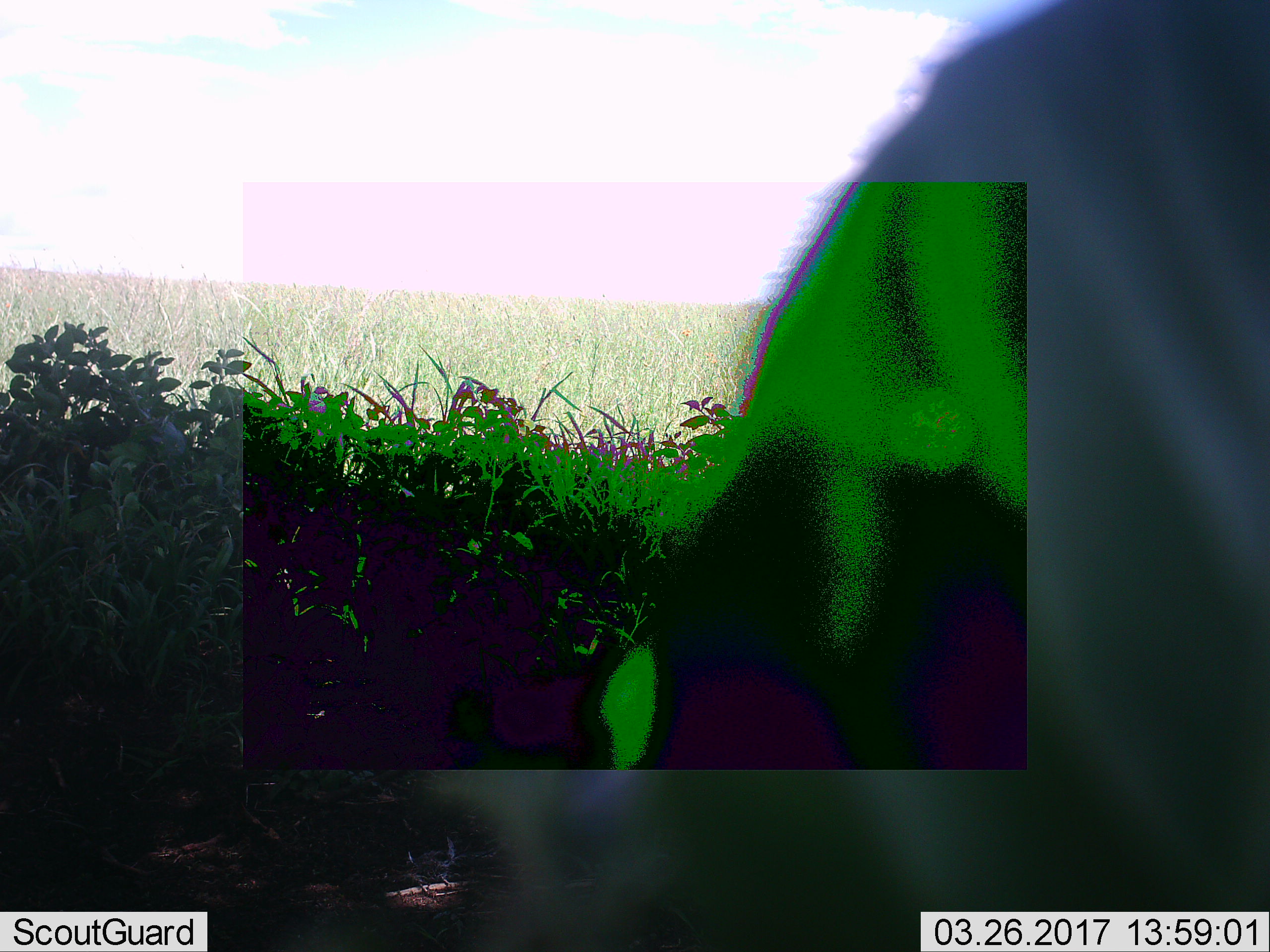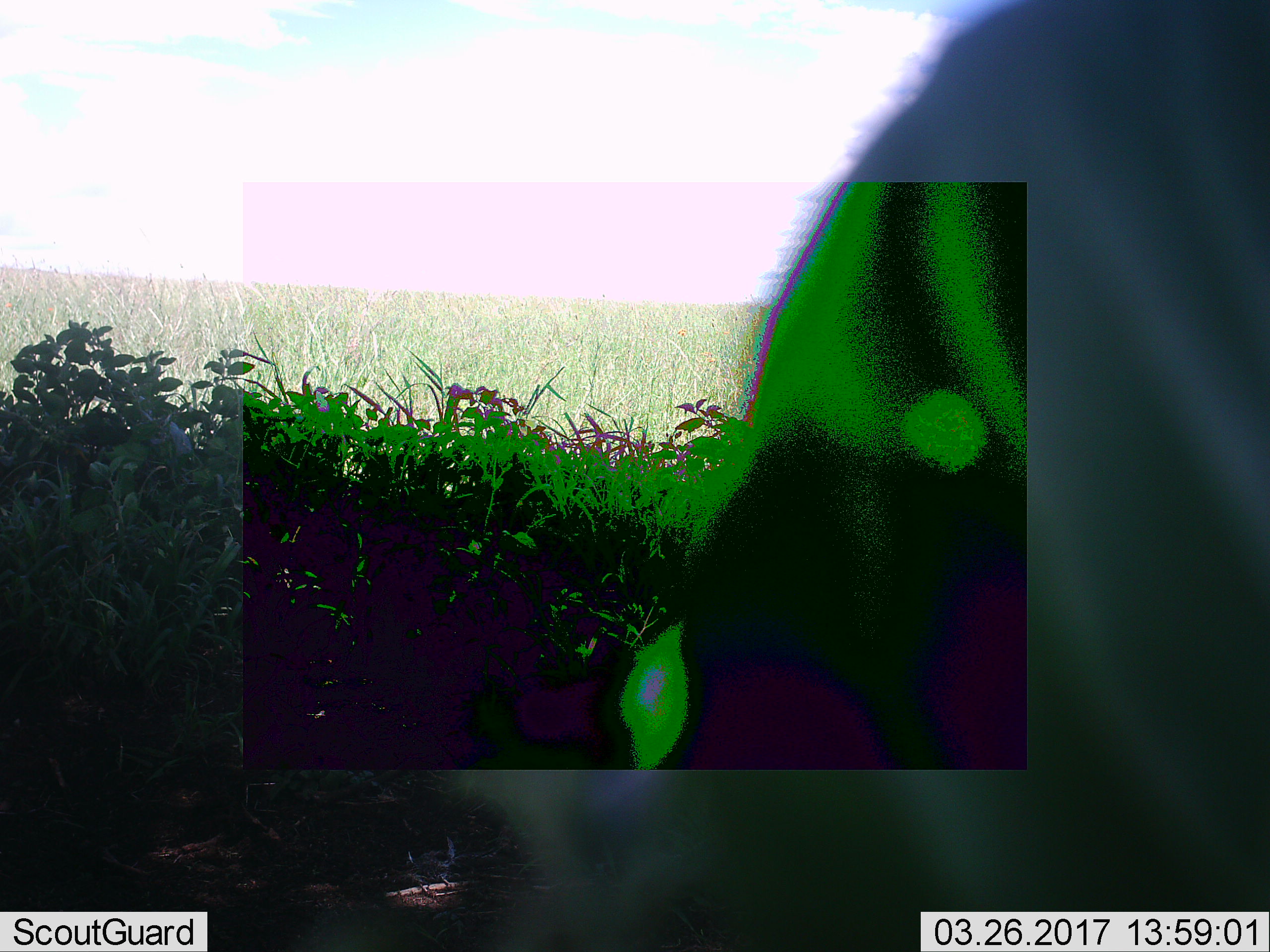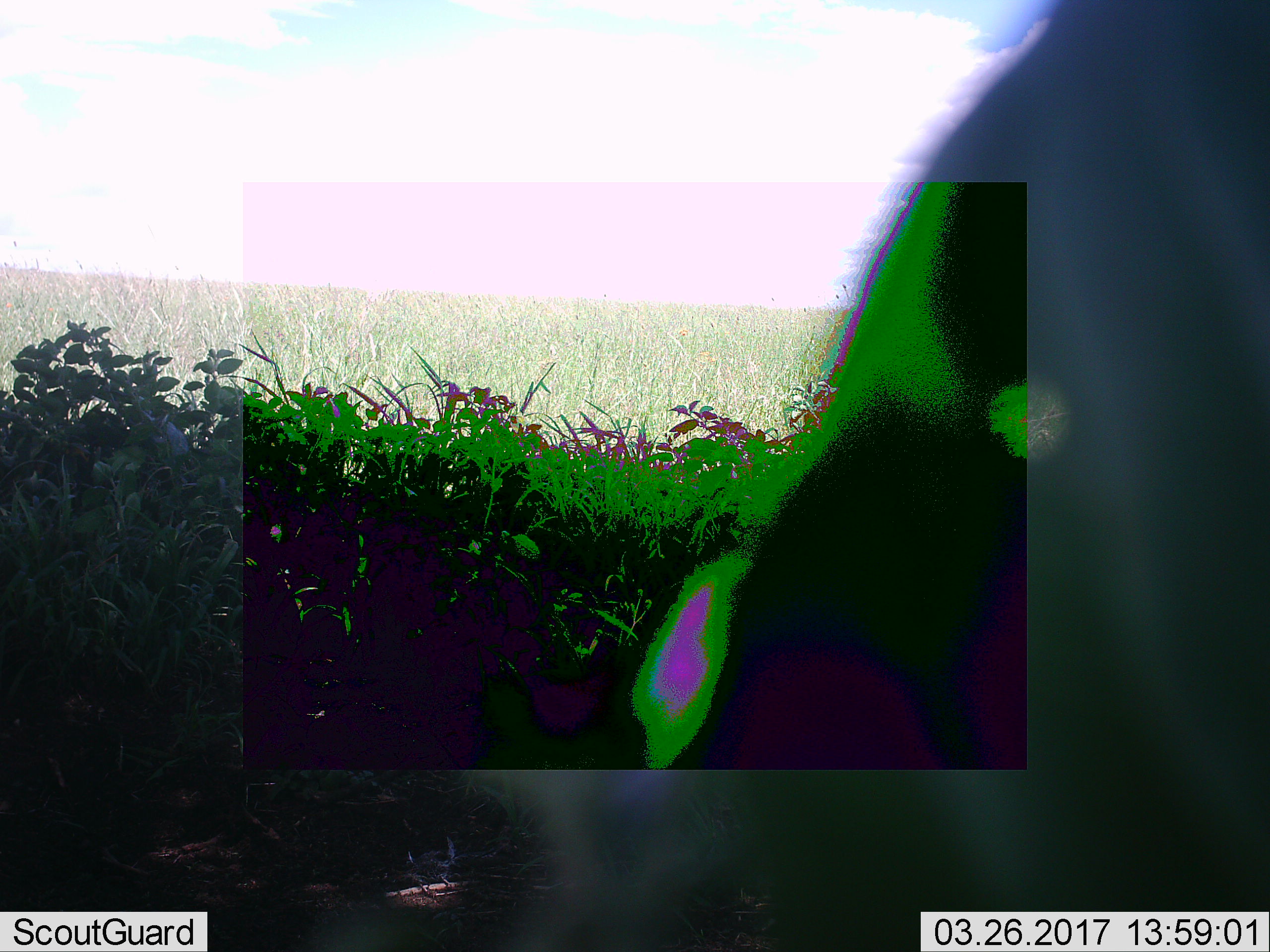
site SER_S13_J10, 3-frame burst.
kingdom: Animalia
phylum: Chordata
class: Mammalia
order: Artiodactyla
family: Bovidae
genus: Connochaetes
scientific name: Connochaetes taurinus taurinus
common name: blue wildebeest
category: wildebeestblue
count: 1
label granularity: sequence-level